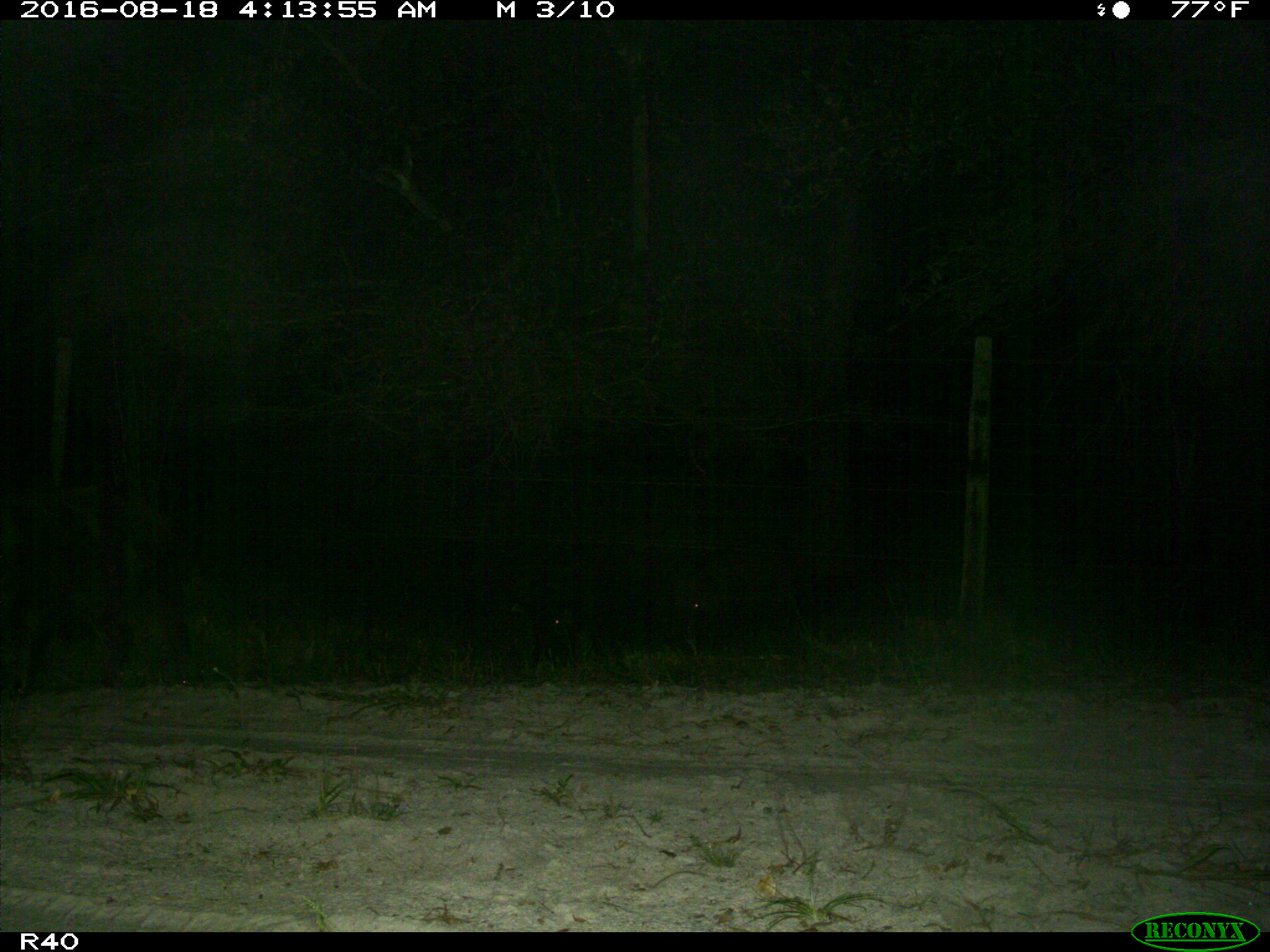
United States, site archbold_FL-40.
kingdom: Animalia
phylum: Chordata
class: Mammalia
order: Artiodactyla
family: Suidae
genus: Sus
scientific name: Sus scrofa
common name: wild boar